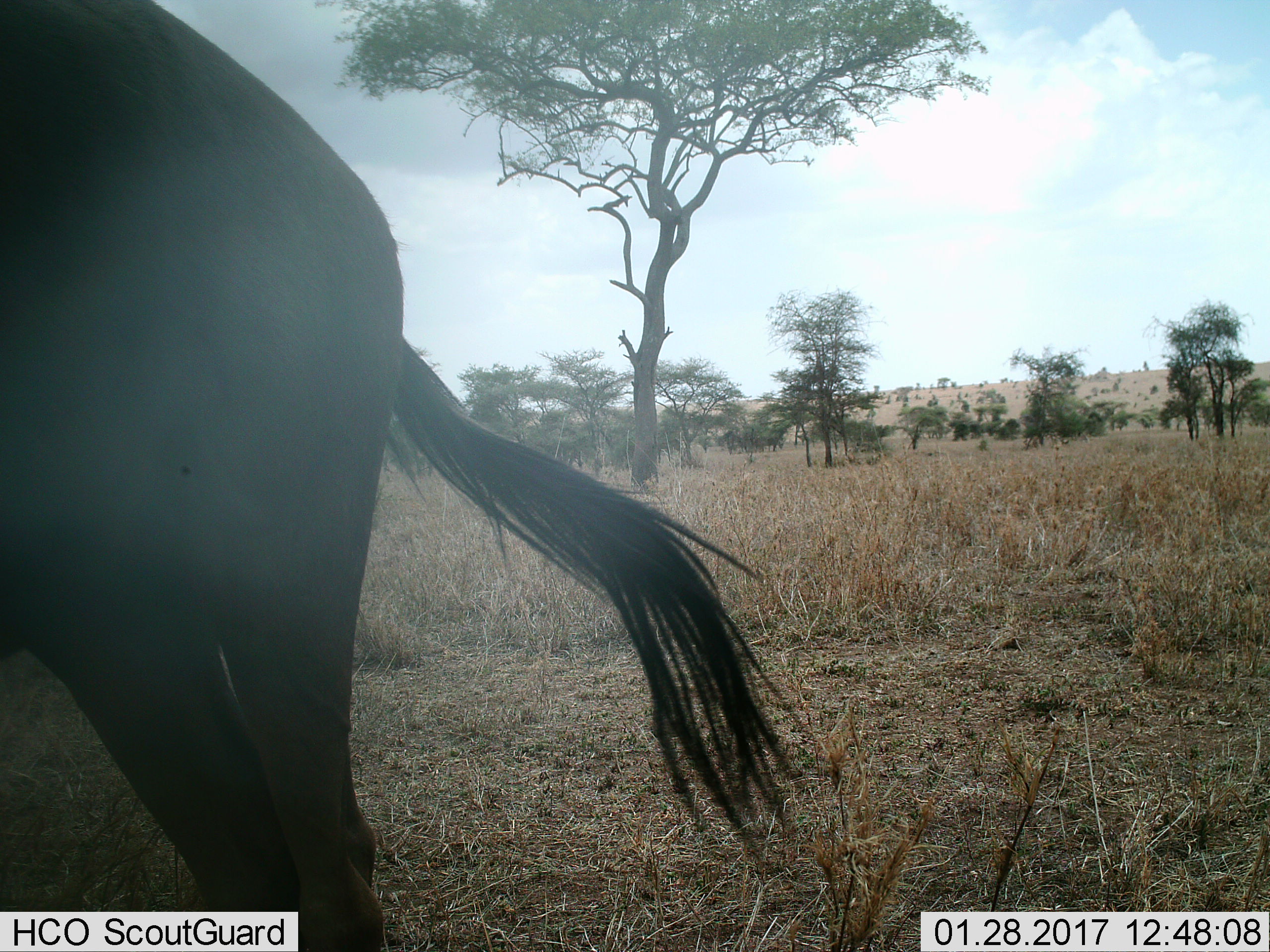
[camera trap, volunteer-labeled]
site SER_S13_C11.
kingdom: Animalia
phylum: Chordata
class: Mammalia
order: Artiodactyla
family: Bovidae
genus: Connochaetes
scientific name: Connochaetes taurinus taurinus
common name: blue wildebeest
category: wildebeestblue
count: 1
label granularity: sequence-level